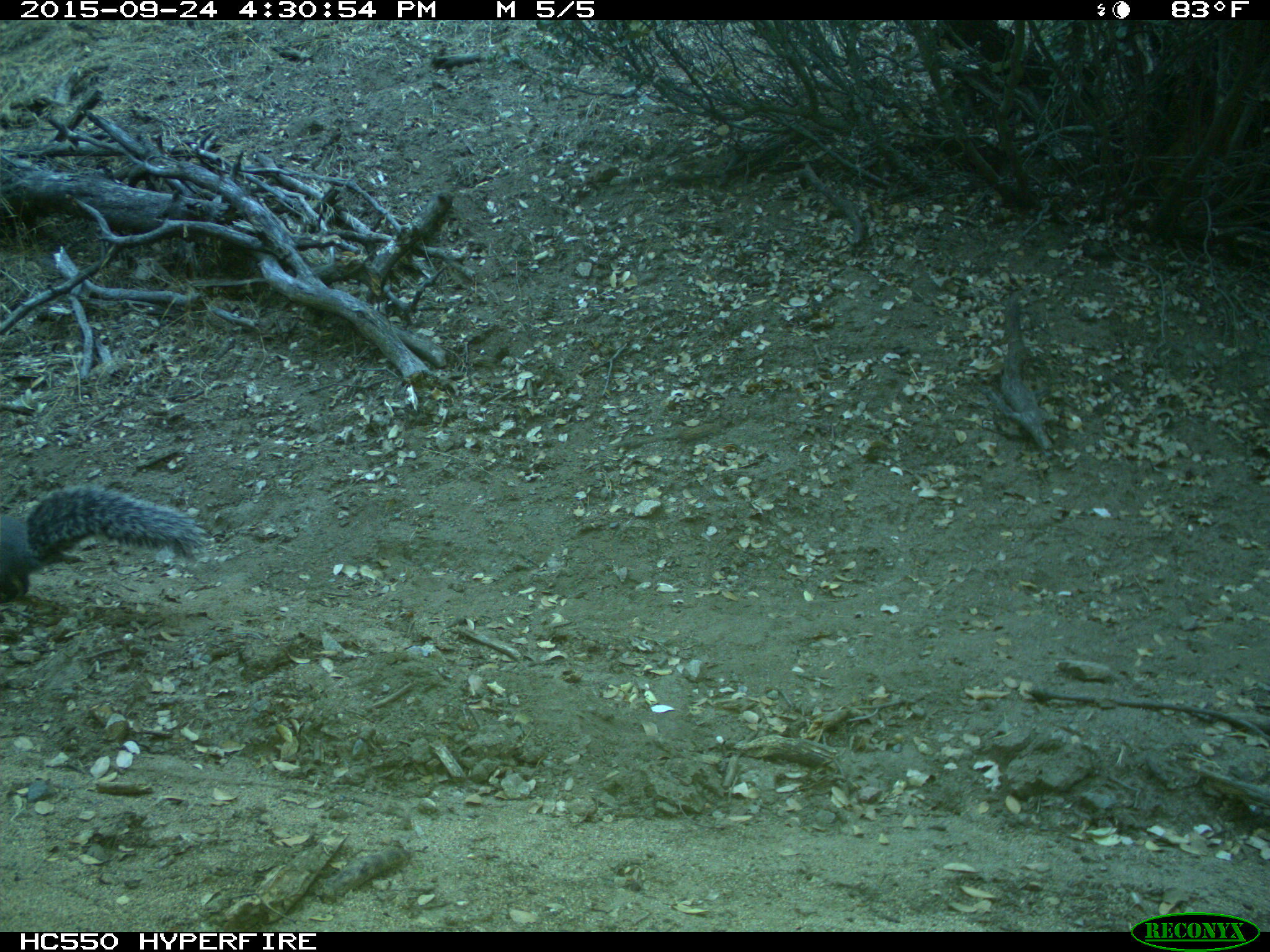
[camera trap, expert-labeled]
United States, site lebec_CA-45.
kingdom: Animalia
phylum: Chordata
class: Mammalia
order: Rodentia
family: Sciuridae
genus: Sciurus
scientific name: Sciurus carolinensis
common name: eastern gray squirrel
Sciurus carolinensis (eastern gray squirrel).